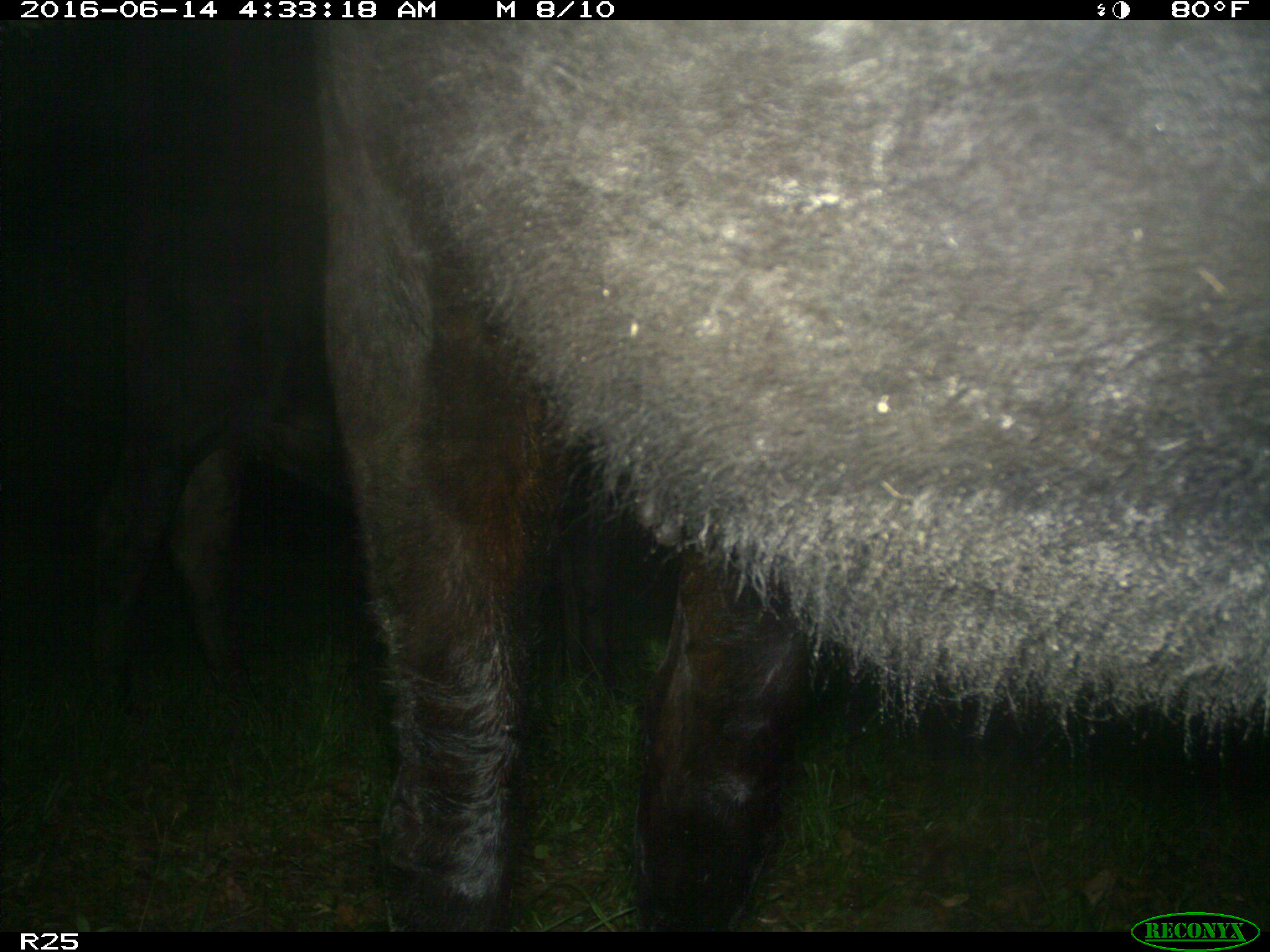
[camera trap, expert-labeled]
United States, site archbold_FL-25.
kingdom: Animalia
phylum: Chordata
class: Mammalia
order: Artiodactyla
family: Bovidae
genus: Bos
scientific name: Bos taurus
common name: domestic cow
Bos taurus (domestic cow).